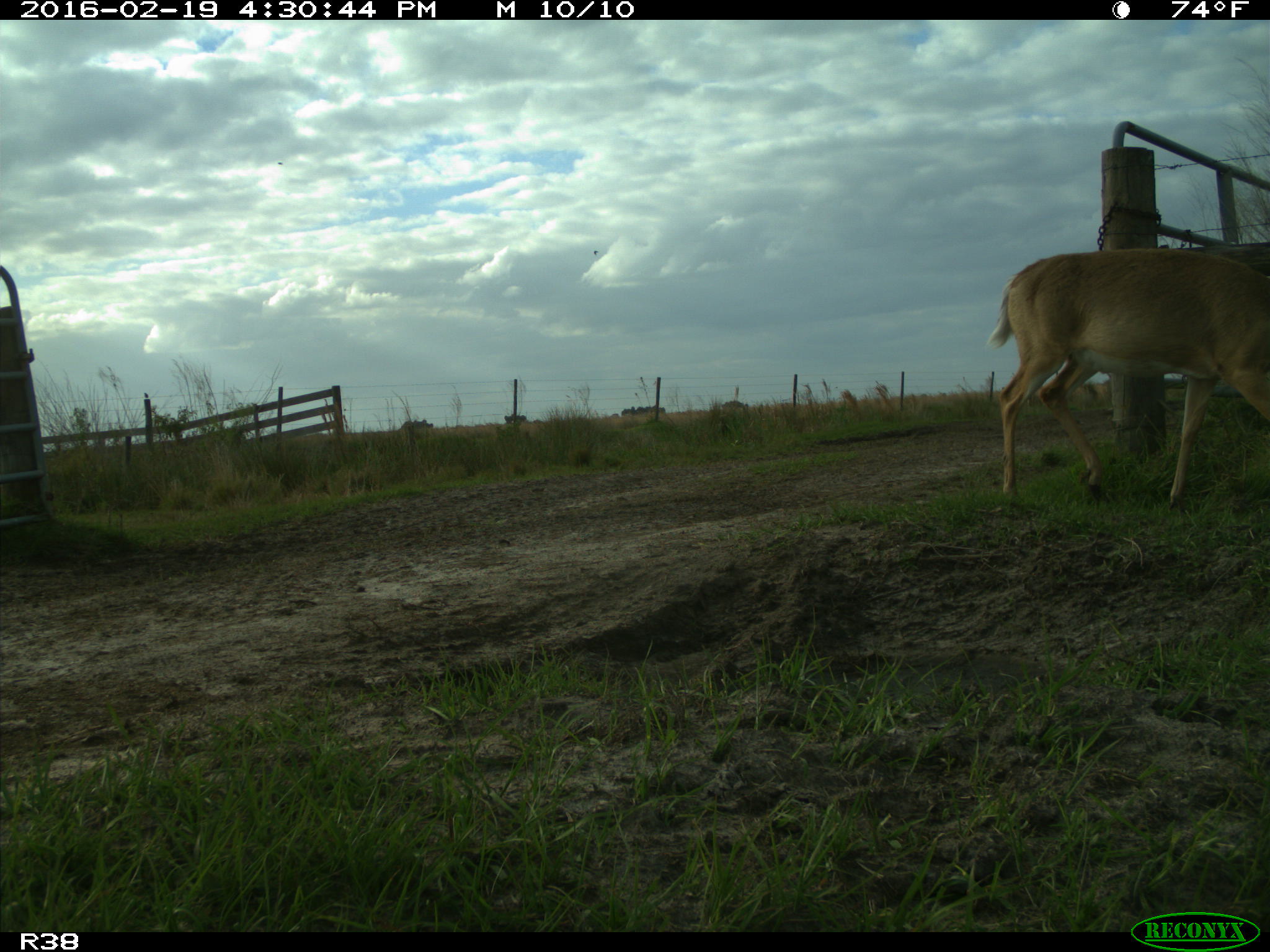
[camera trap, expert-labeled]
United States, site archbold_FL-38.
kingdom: Animalia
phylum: Chordata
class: Mammalia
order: Artiodactyla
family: Cervidae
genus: Odocoileus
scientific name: Odocoileus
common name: deer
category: unidentified deer